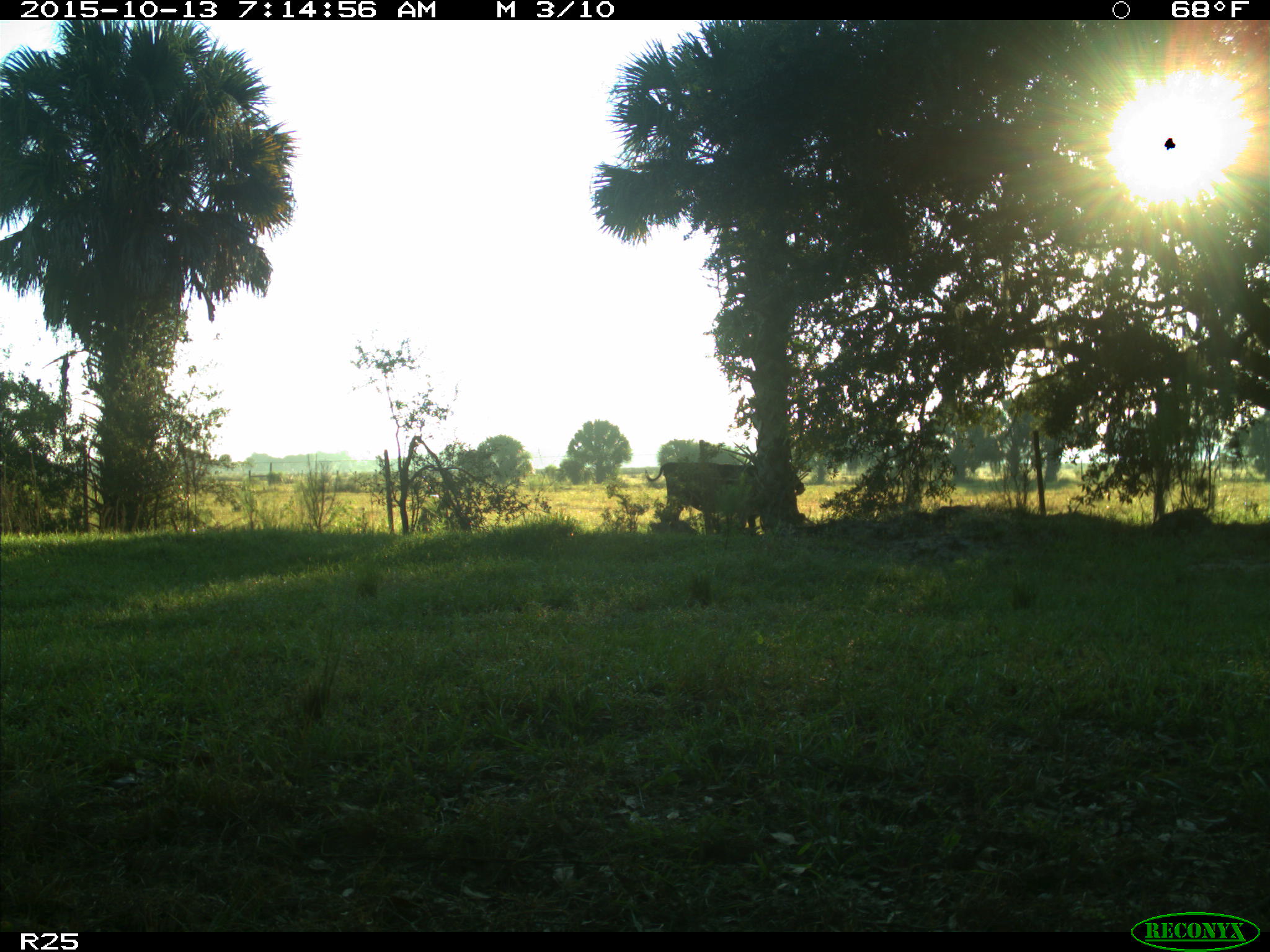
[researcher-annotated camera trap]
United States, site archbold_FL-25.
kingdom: Animalia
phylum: Chordata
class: Mammalia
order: Artiodactyla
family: Bovidae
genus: Bos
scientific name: Bos taurus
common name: domestic cow